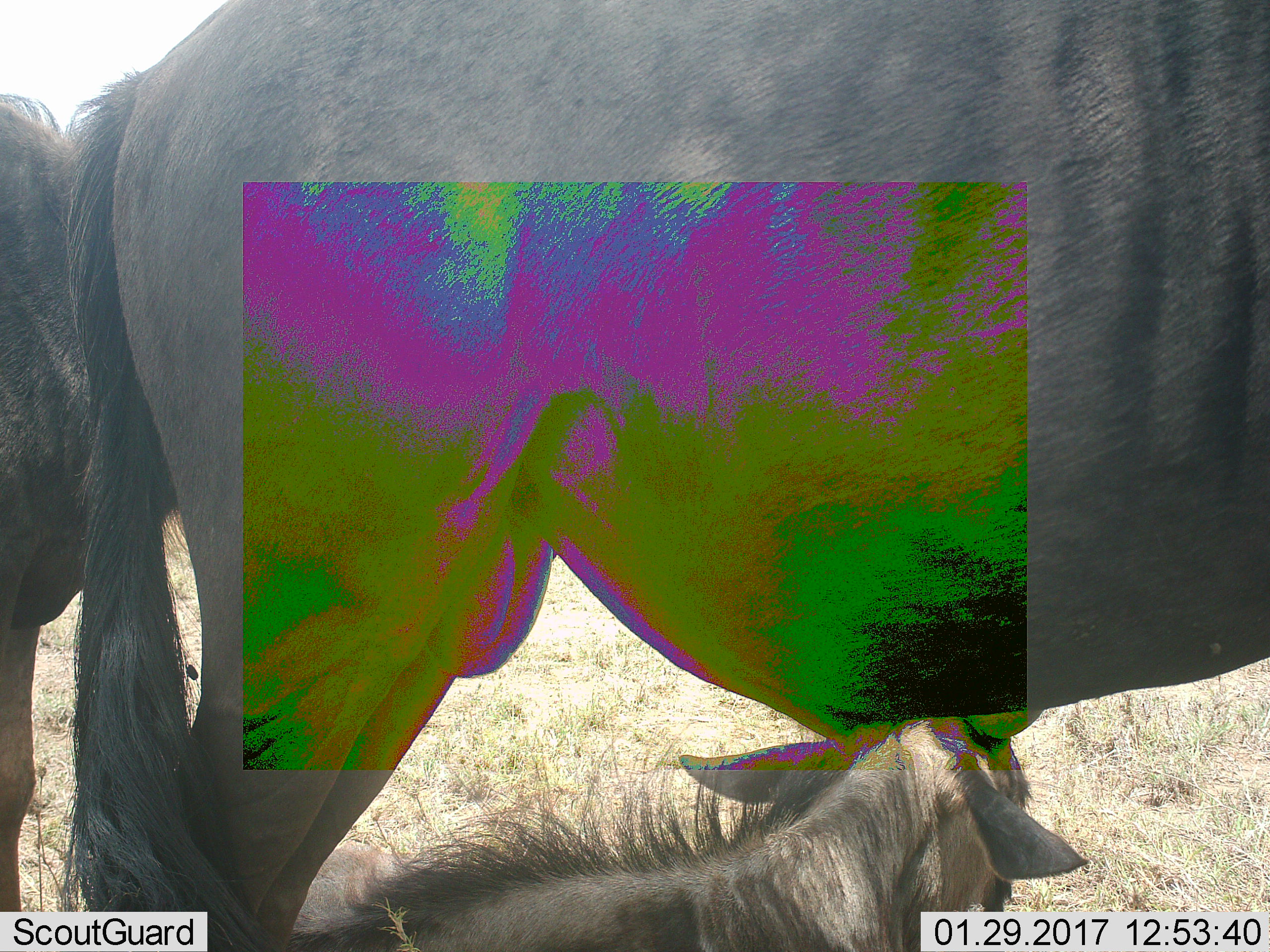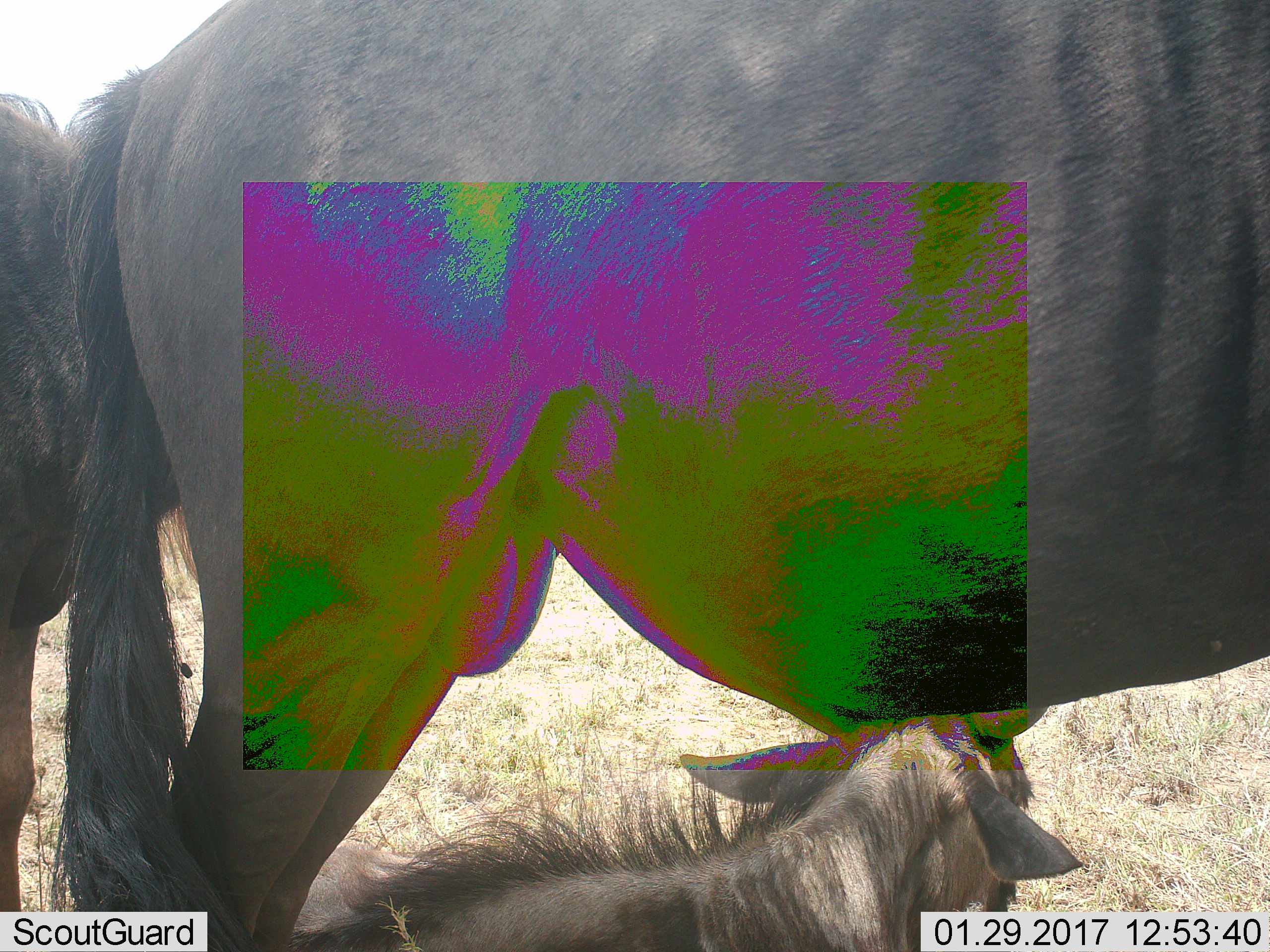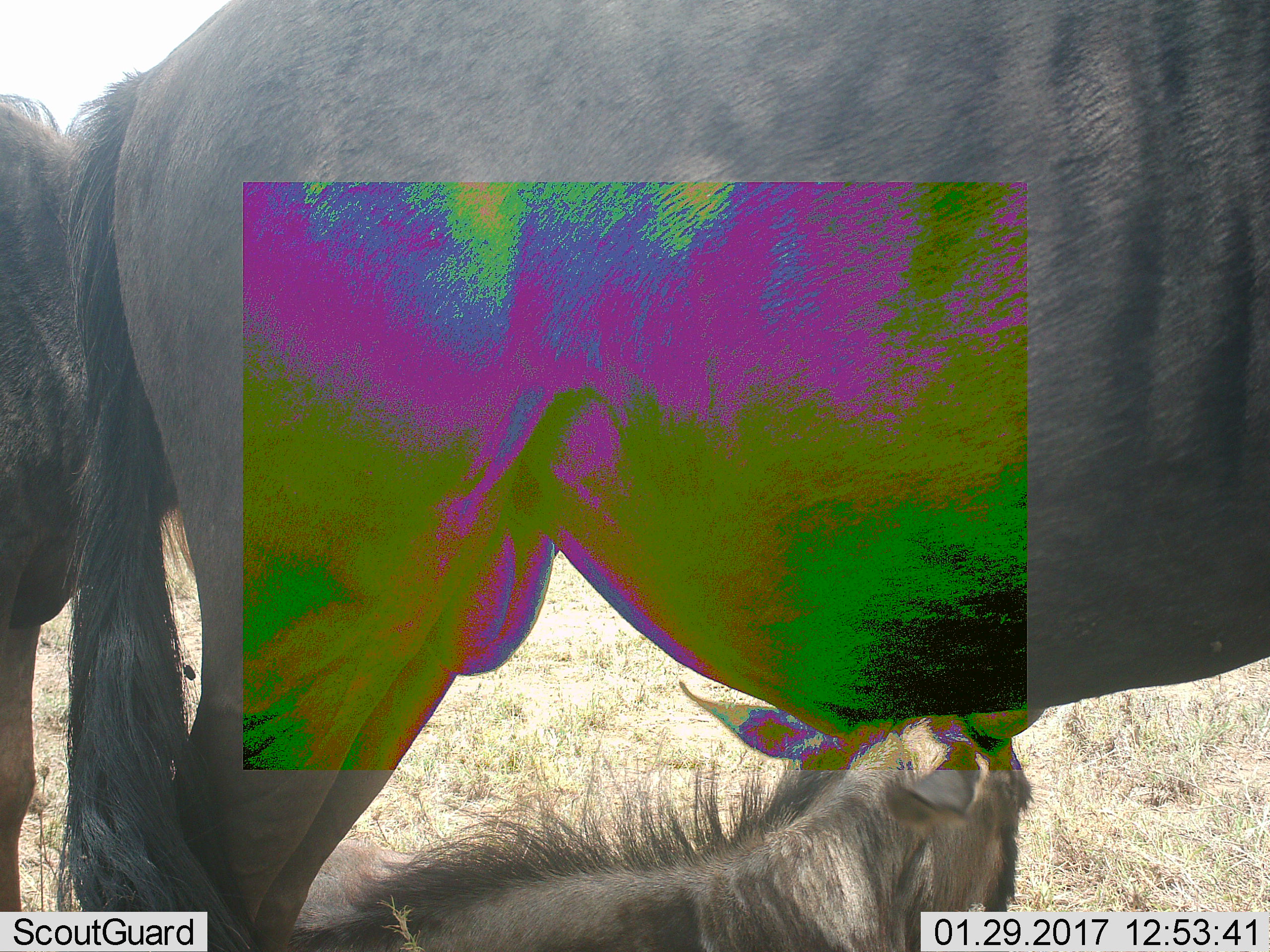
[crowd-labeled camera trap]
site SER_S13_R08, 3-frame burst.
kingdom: Animalia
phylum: Chordata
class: Mammalia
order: Artiodactyla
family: Bovidae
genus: Connochaetes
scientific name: Connochaetes taurinus taurinus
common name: blue wildebeest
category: wildebeestblue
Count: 3.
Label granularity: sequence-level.